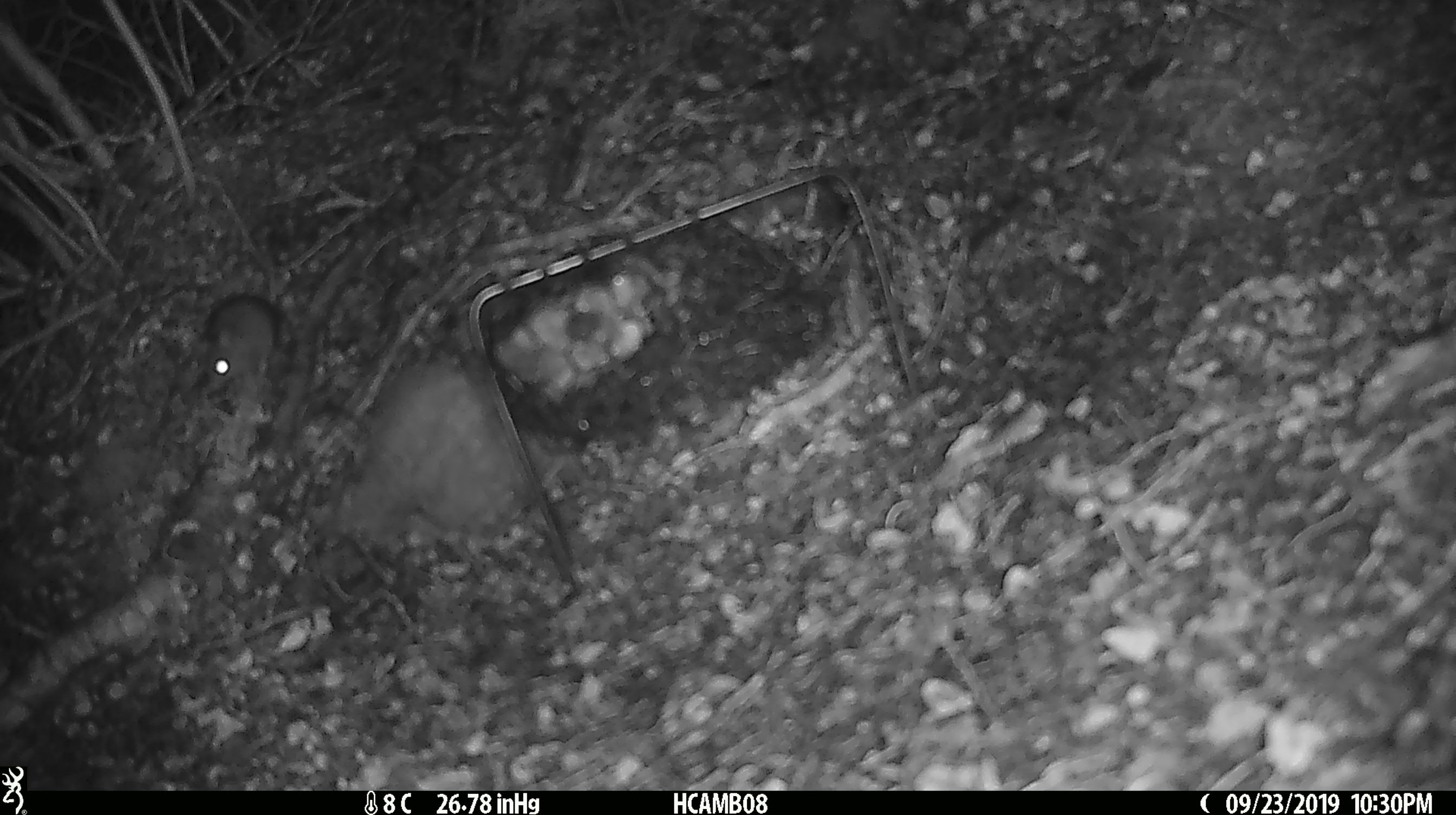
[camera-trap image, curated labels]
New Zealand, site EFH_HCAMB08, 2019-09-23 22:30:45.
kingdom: Animalia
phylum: Chordata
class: Mammalia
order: Rodentia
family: Muridae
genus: Mus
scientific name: Mus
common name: mouse